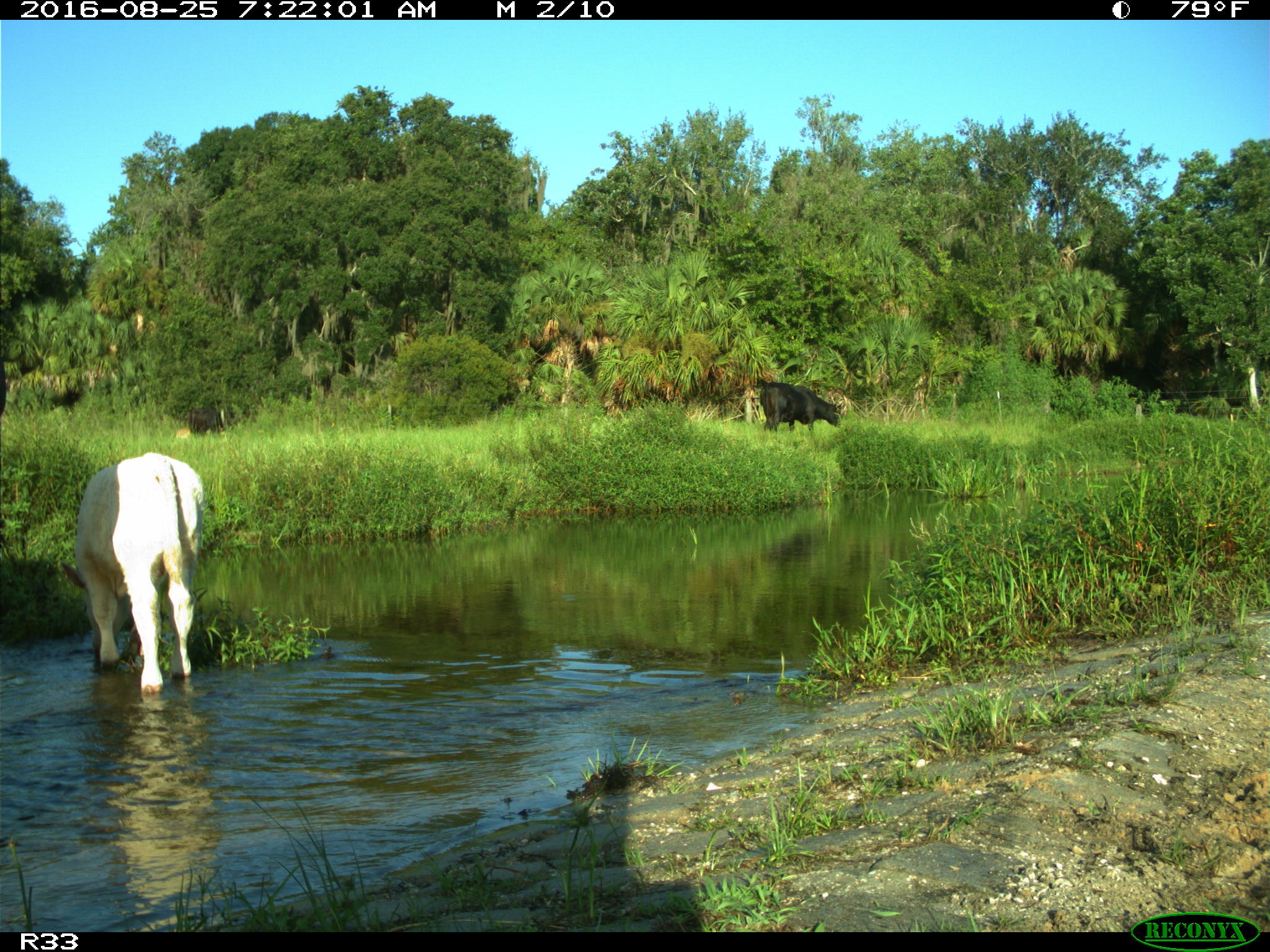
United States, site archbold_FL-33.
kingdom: Animalia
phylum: Chordata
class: Mammalia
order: Artiodactyla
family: Bovidae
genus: Bos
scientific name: Bos taurus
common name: domestic cow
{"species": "Bos taurus (domestic cow)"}